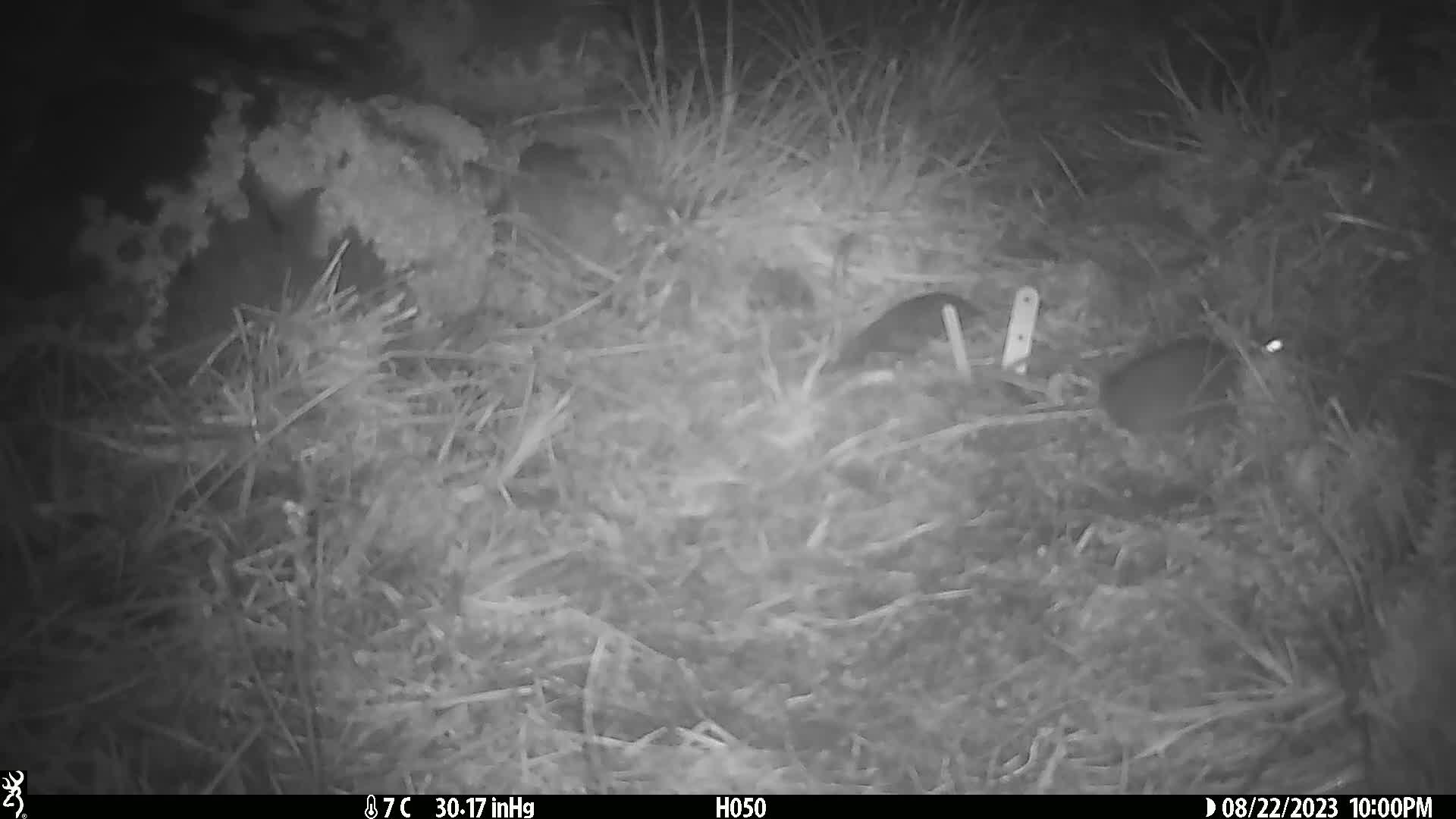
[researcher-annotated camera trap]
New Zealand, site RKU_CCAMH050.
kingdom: Animalia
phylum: Chordata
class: Mammalia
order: Rodentia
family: Muridae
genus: Rattus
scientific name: Rattus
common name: rat